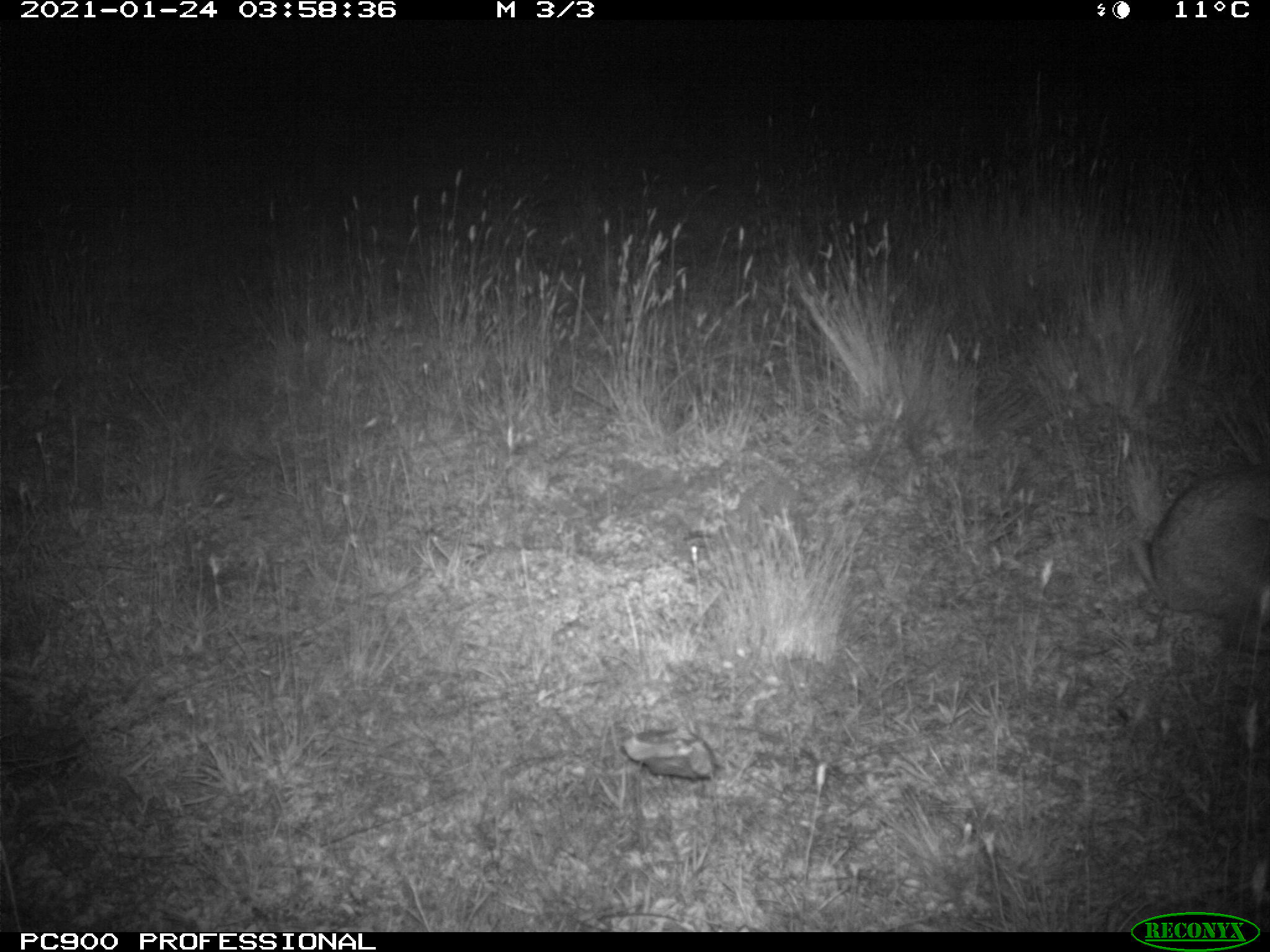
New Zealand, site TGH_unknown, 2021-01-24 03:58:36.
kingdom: Animalia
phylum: Chordata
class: Mammalia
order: Lagomorpha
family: Leporidae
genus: Oryctolagus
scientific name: Oryctolagus cuniculus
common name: european rabbit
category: rabbit